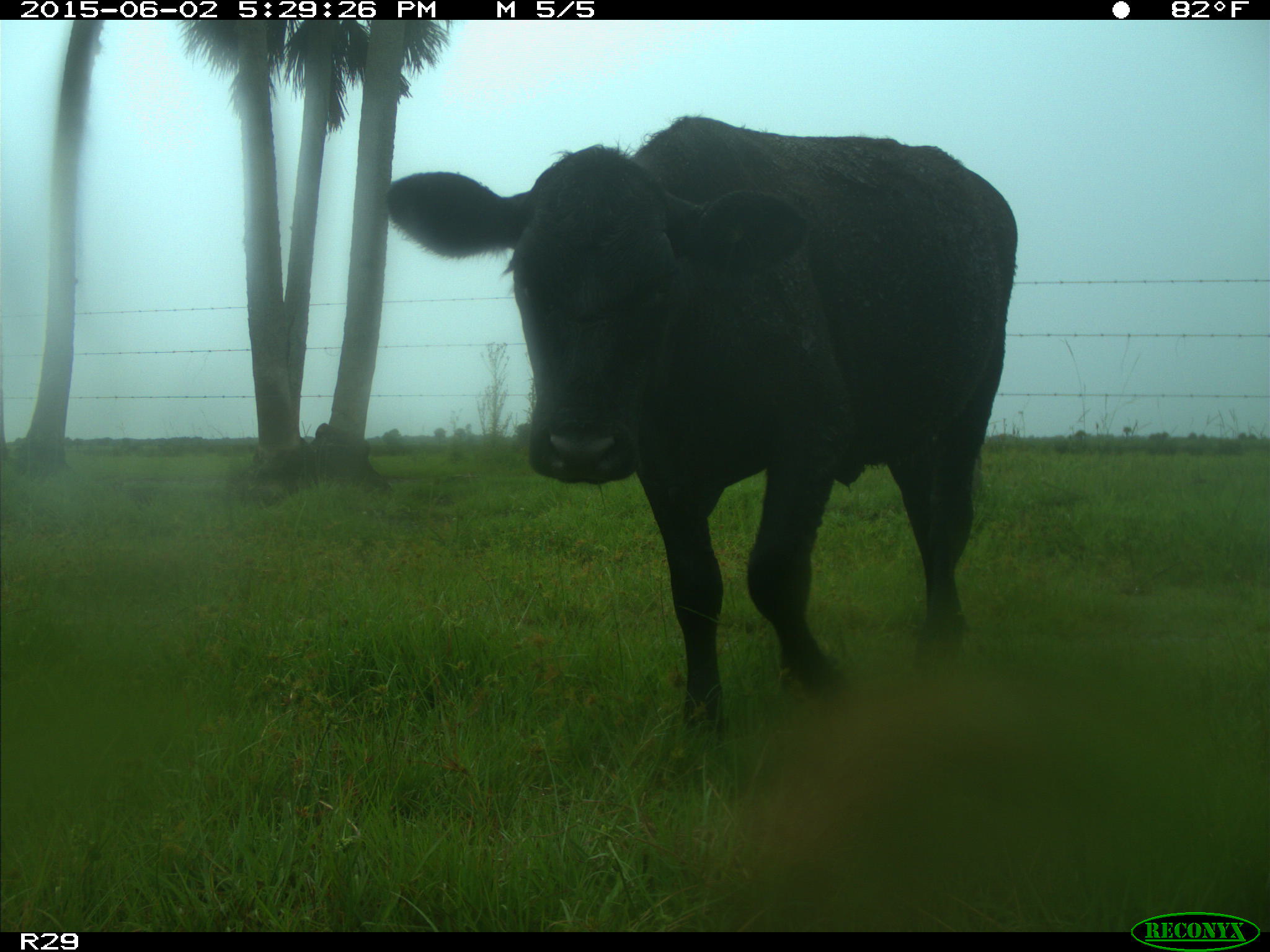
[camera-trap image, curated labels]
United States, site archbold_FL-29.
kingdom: Animalia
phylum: Chordata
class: Mammalia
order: Artiodactyla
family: Bovidae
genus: Bos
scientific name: Bos taurus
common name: domestic cow